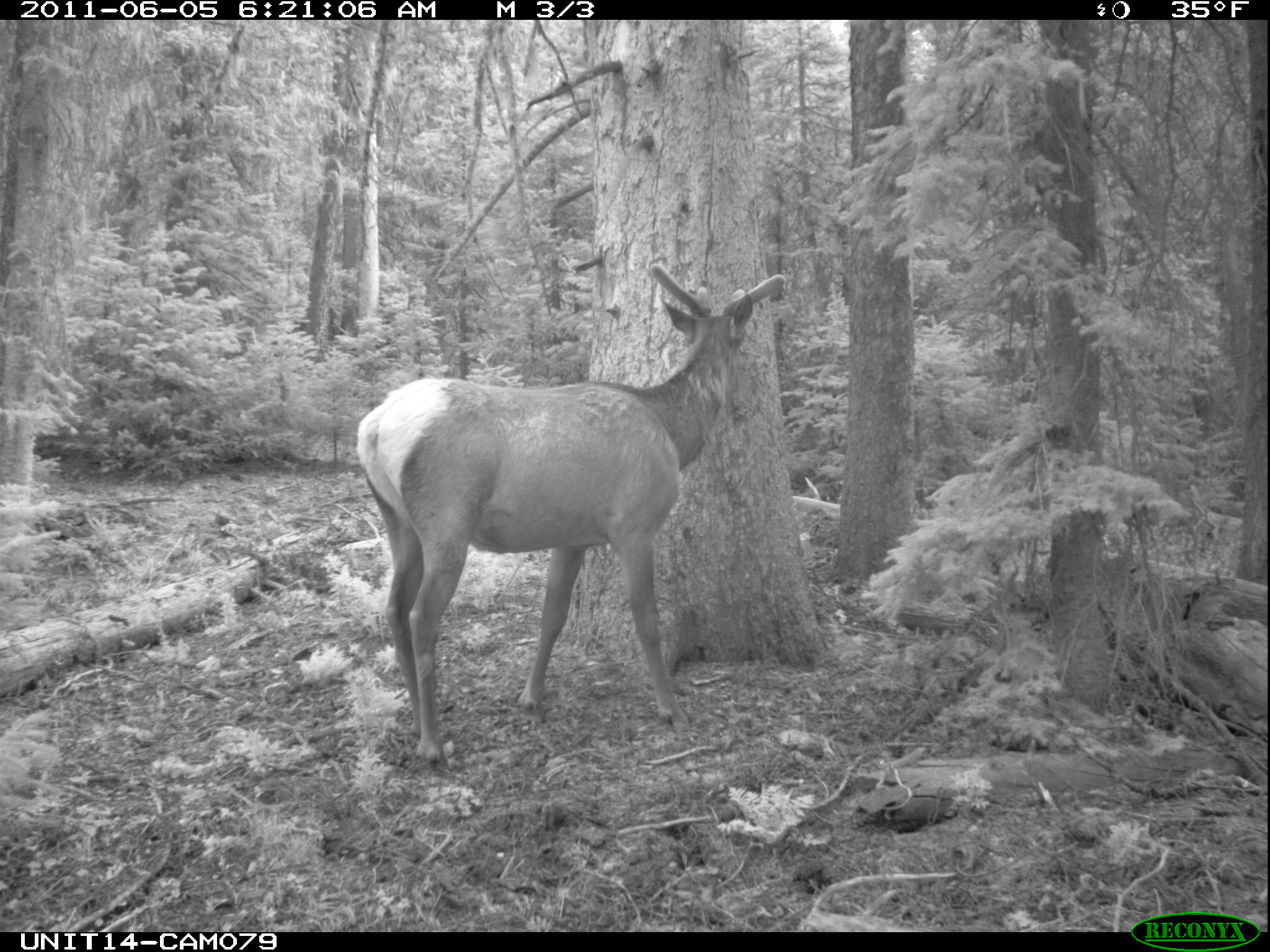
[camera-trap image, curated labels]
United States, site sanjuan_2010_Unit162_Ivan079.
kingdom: Animalia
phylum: Chordata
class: Mammalia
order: Artiodactyla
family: Cervidae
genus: Cervus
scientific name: Cervus elaphus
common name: red deer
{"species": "Cervus elaphus (red deer)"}